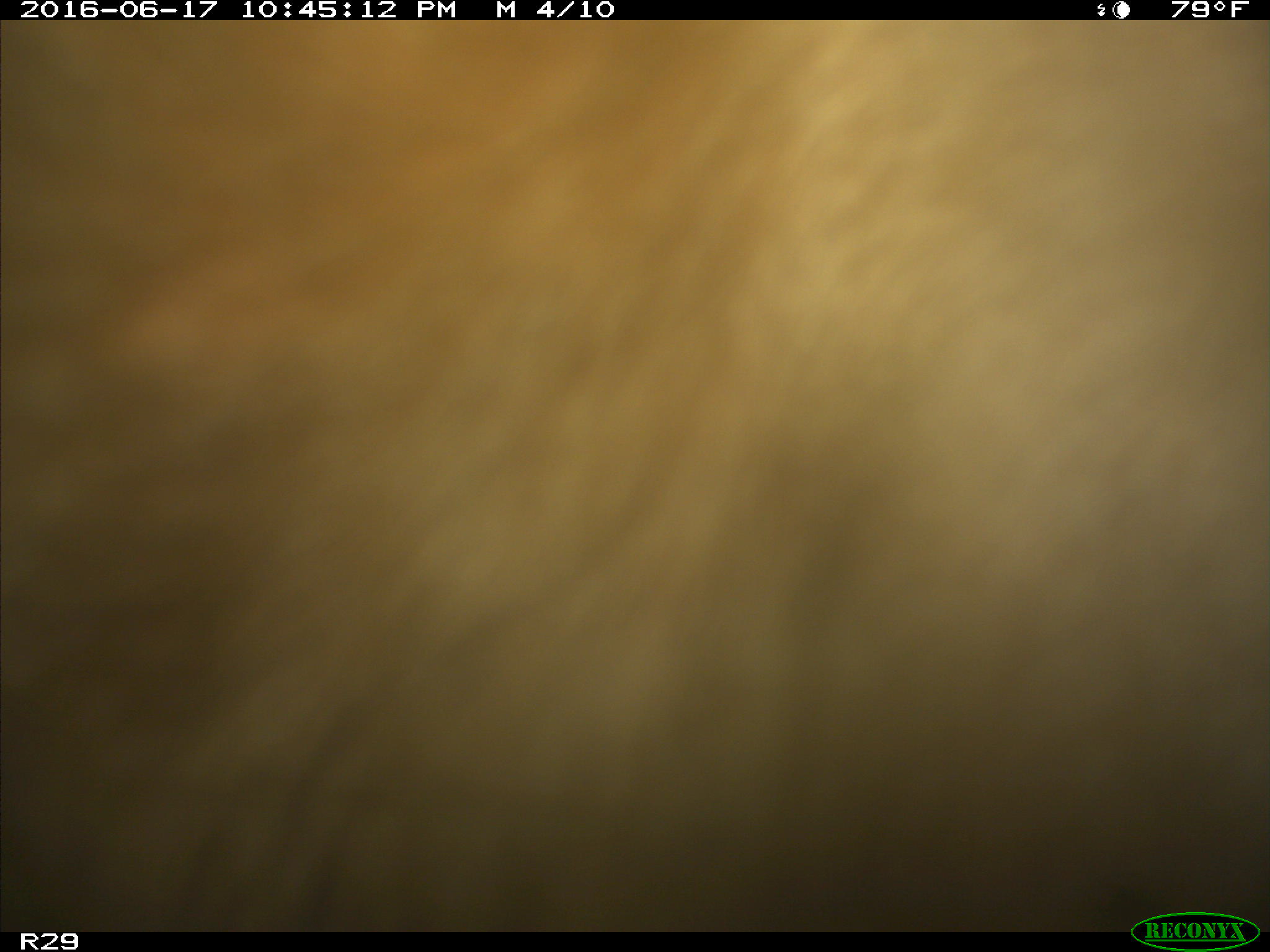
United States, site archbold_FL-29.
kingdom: Animalia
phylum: Chordata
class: Mammalia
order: Artiodactyla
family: Bovidae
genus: Bos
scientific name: Bos taurus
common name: domestic cow